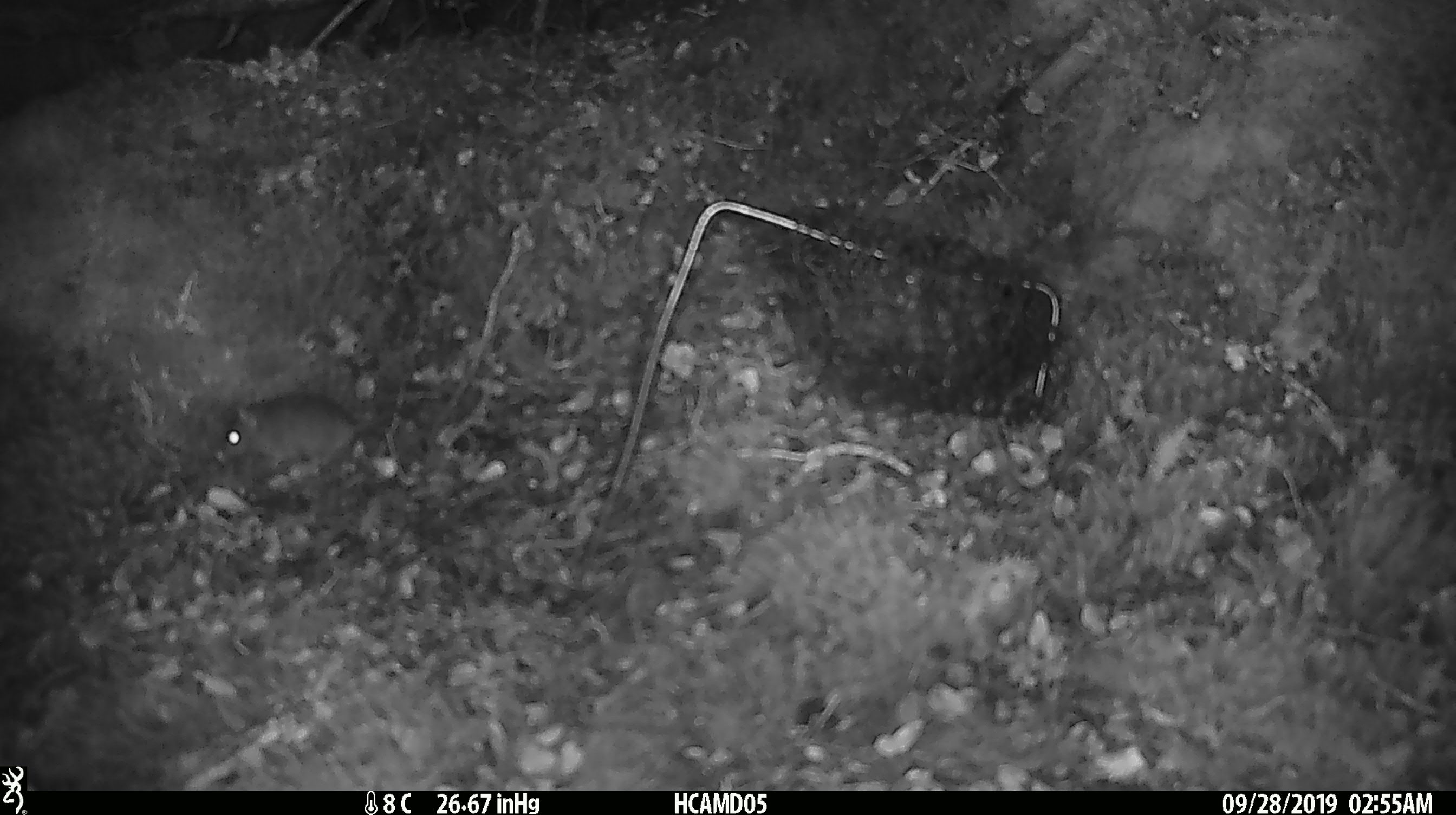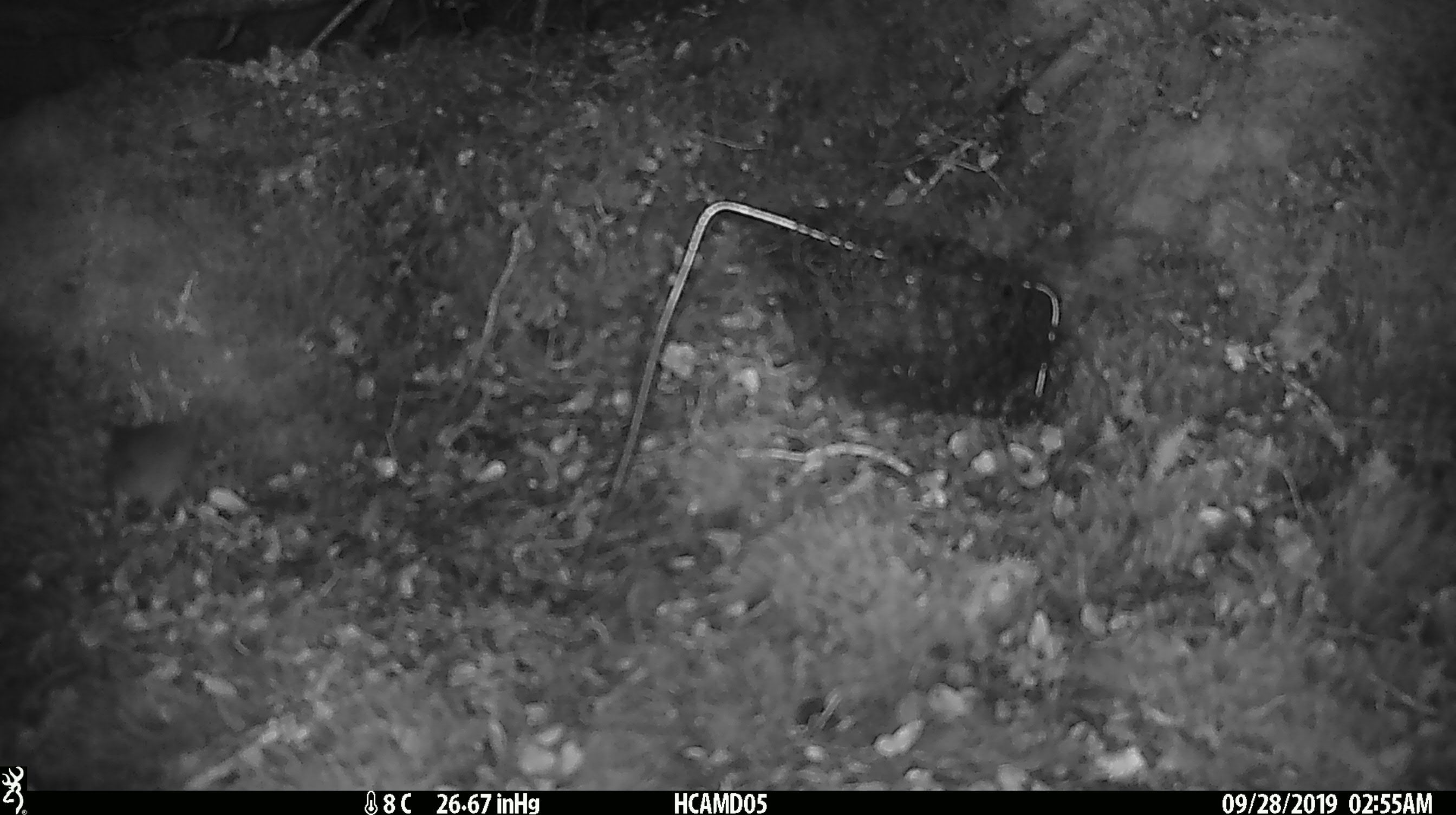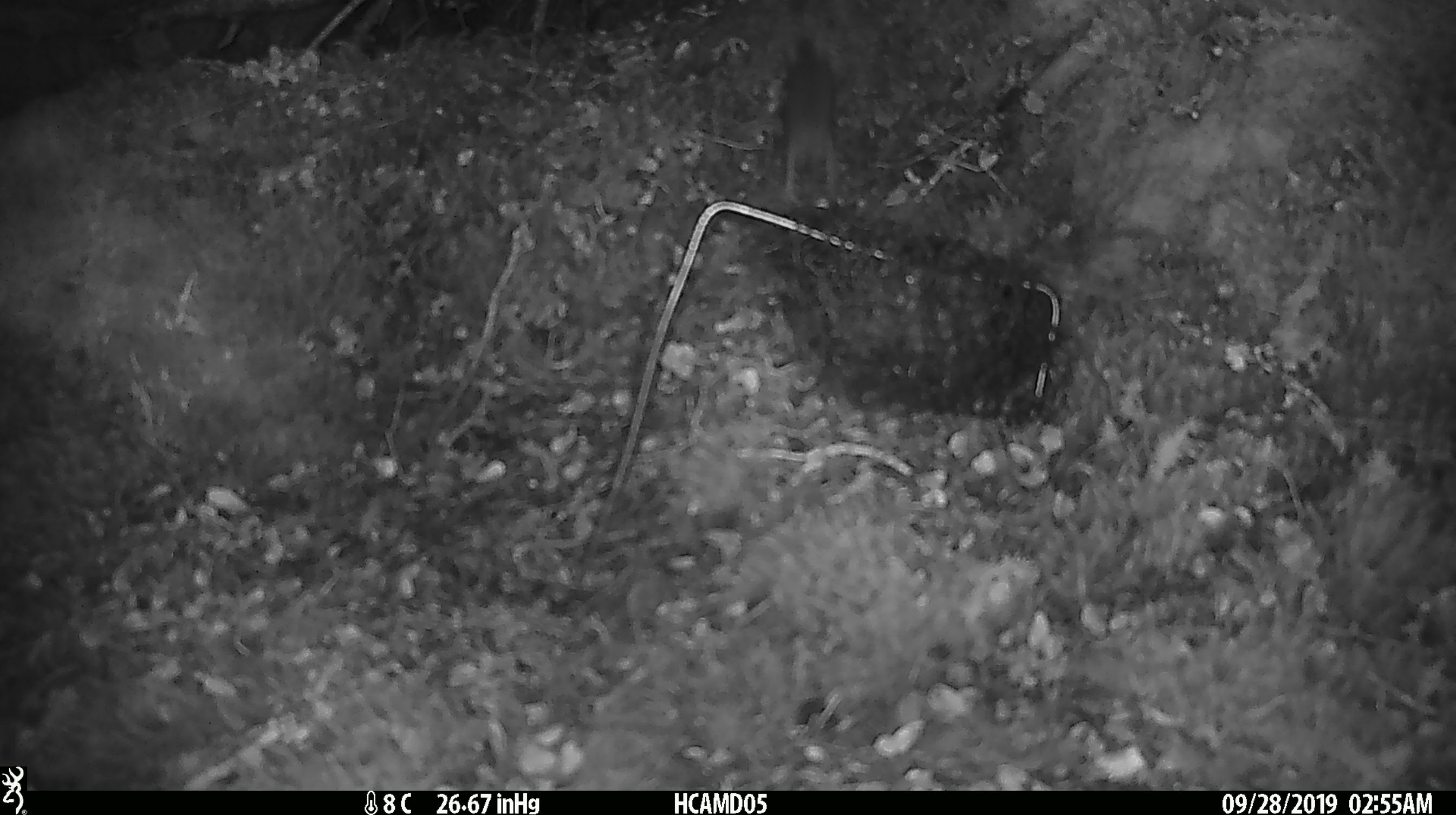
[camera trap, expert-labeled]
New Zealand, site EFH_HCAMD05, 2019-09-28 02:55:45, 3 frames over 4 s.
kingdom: Animalia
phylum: Chordata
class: Mammalia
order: Rodentia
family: Muridae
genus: Mus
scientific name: Mus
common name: mouse